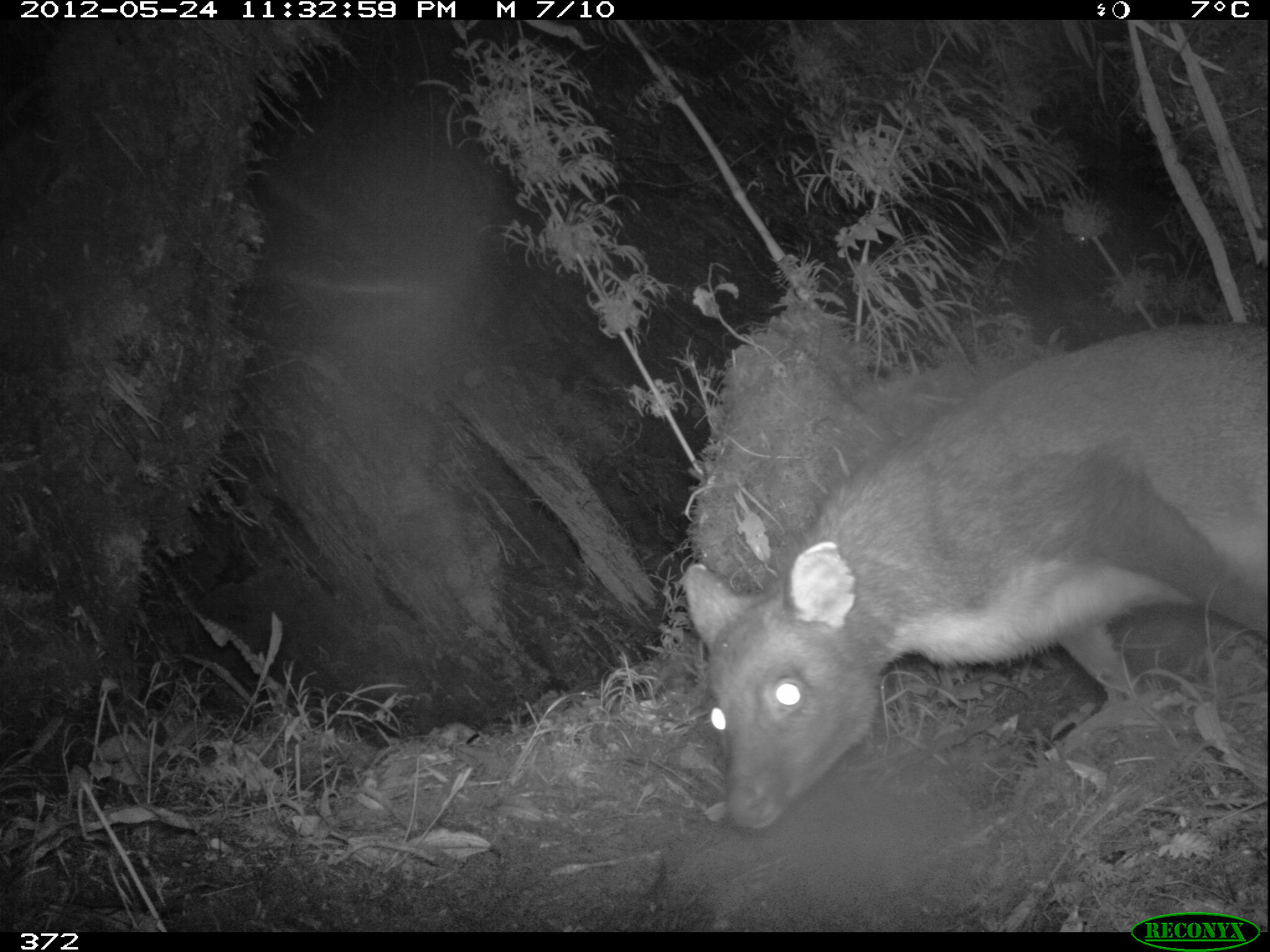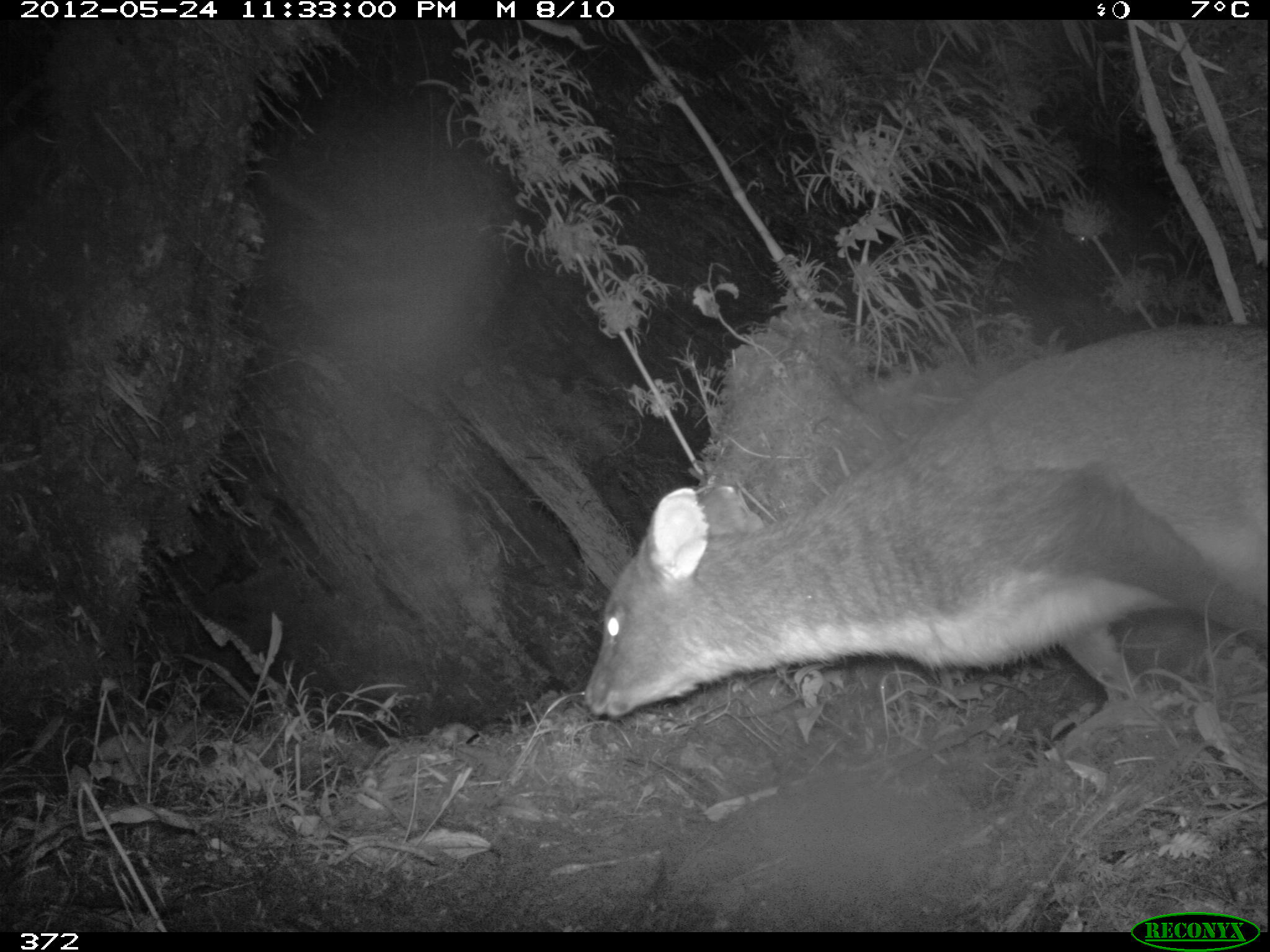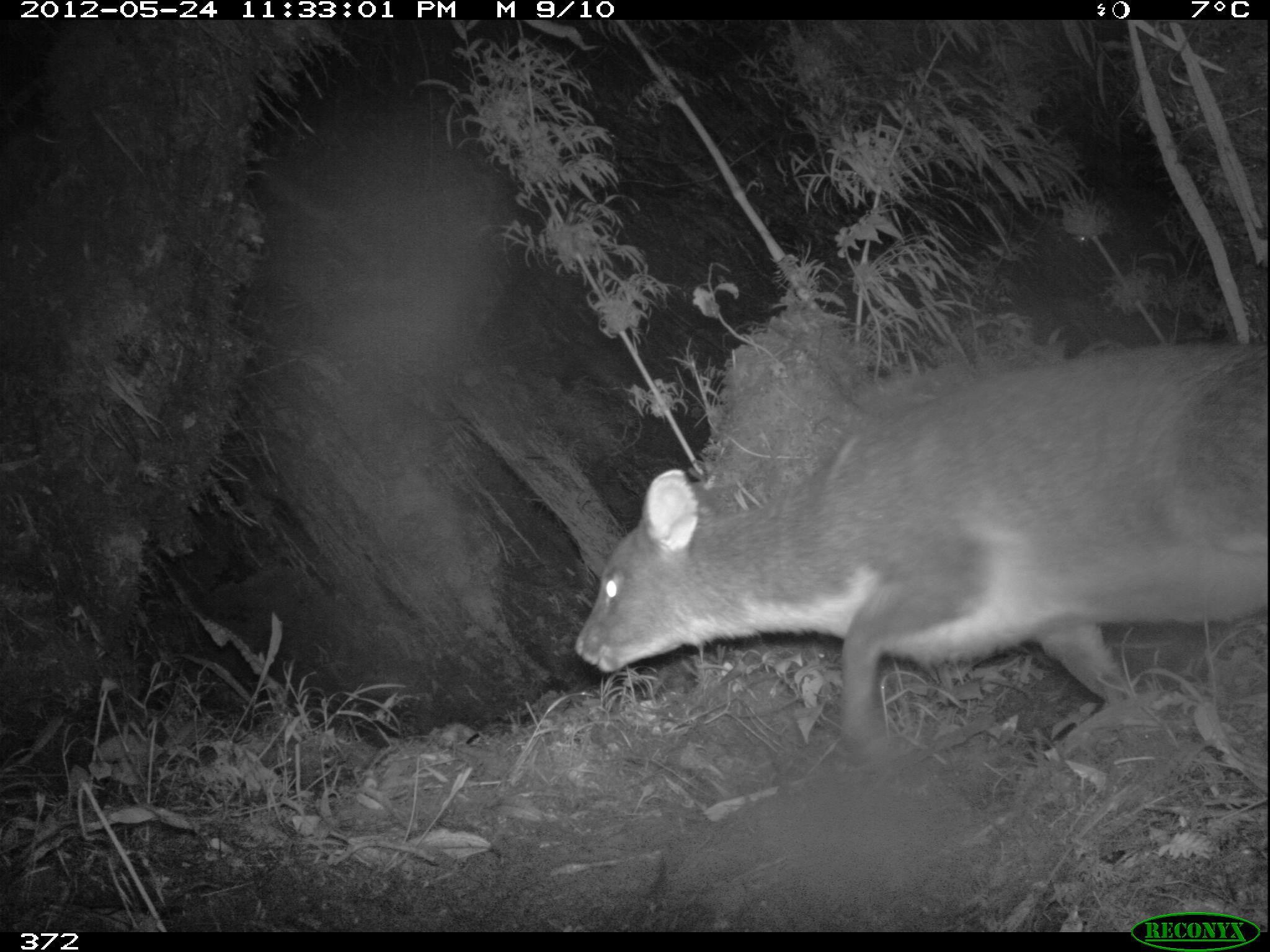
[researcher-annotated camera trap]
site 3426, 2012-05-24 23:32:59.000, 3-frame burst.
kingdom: Animalia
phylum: Chordata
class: Mammalia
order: Artiodactyla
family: Cervidae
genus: Mazama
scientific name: Mazama chunyi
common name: dwarf brocket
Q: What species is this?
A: Mazama chunyi (dwarf brocket).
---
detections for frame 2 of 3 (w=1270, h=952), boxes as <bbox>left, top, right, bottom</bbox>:
mazama chunyi: <bbox>583, 321, 1270, 720</bbox>